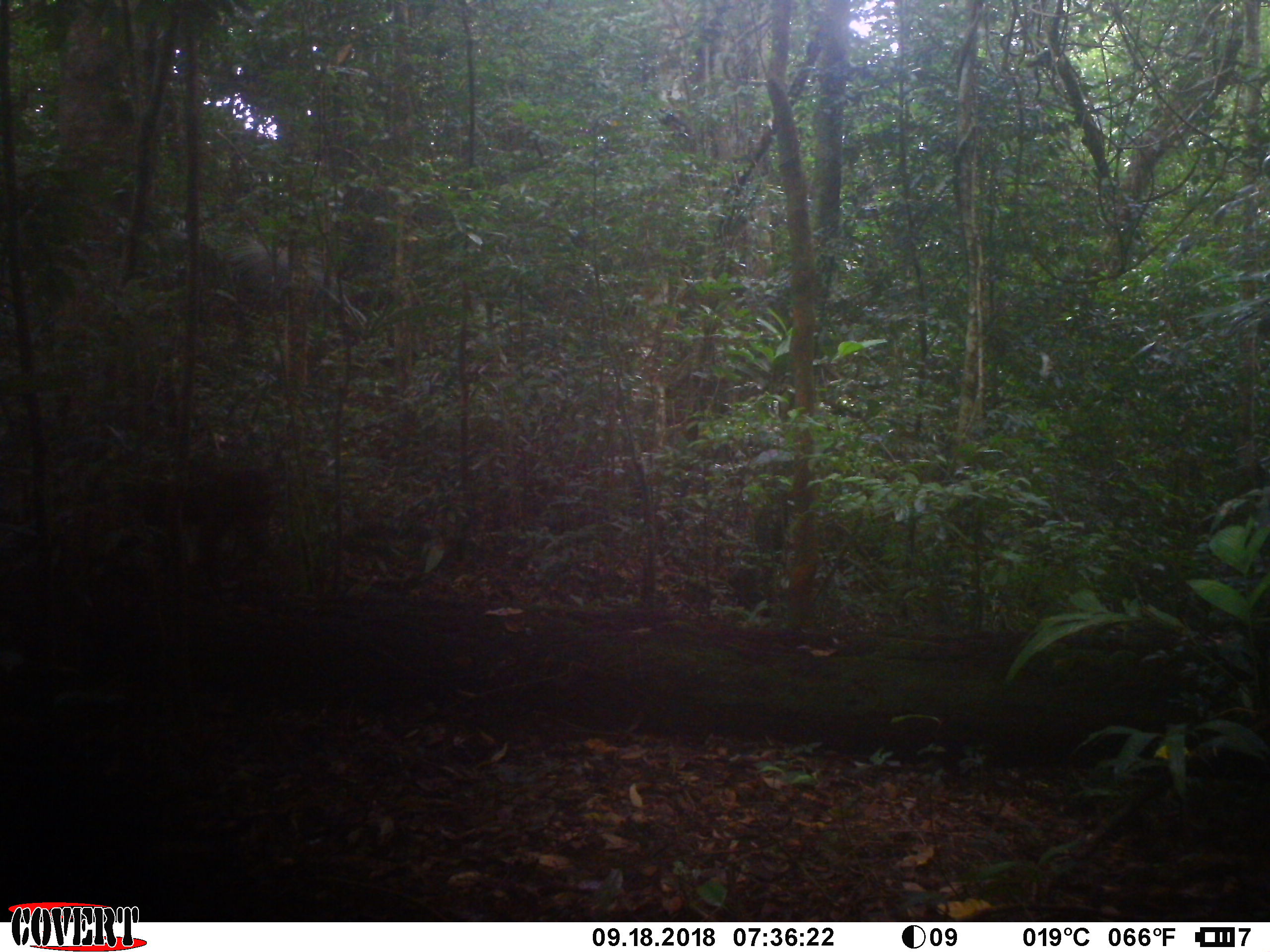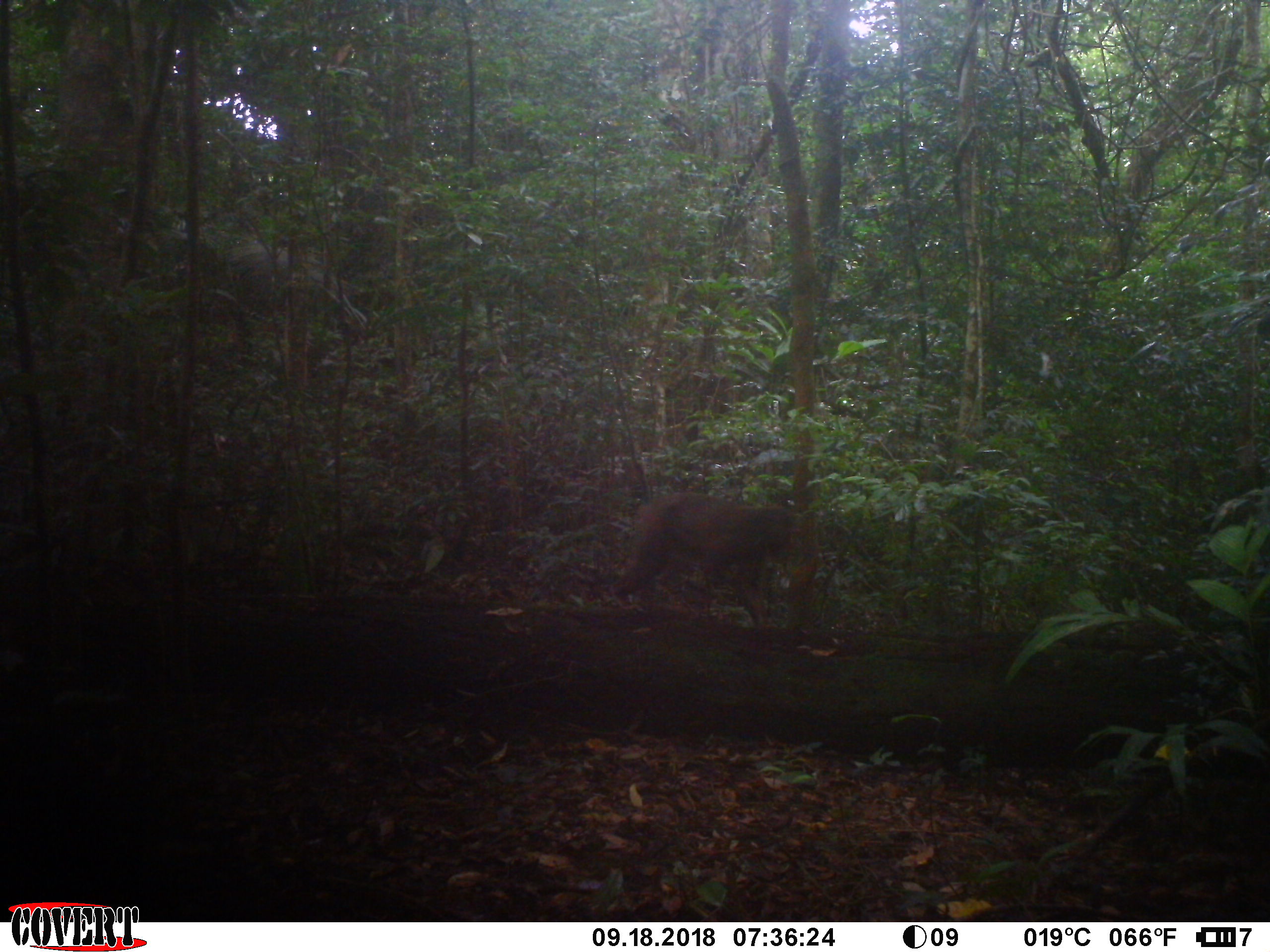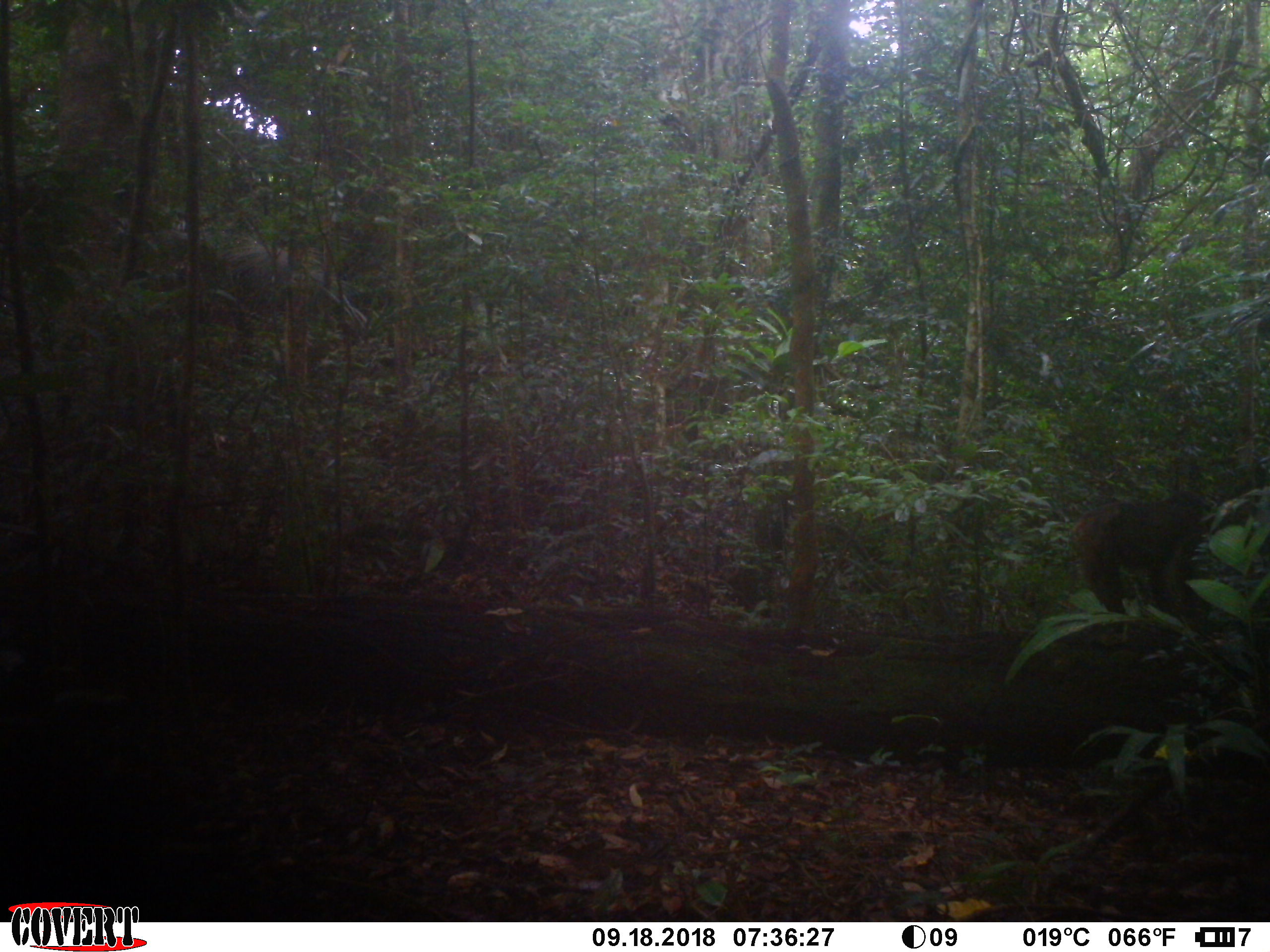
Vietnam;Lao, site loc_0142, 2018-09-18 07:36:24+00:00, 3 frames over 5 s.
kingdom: Animalia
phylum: Chordata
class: Mammalia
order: Primates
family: Cercopithecidae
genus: Macaca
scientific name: Macaca arctoides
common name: stump-tailed macaque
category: stump tailed macaque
Stump tailed macaque (stump-tailed macaque) (Macaca arctoides). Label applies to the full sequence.